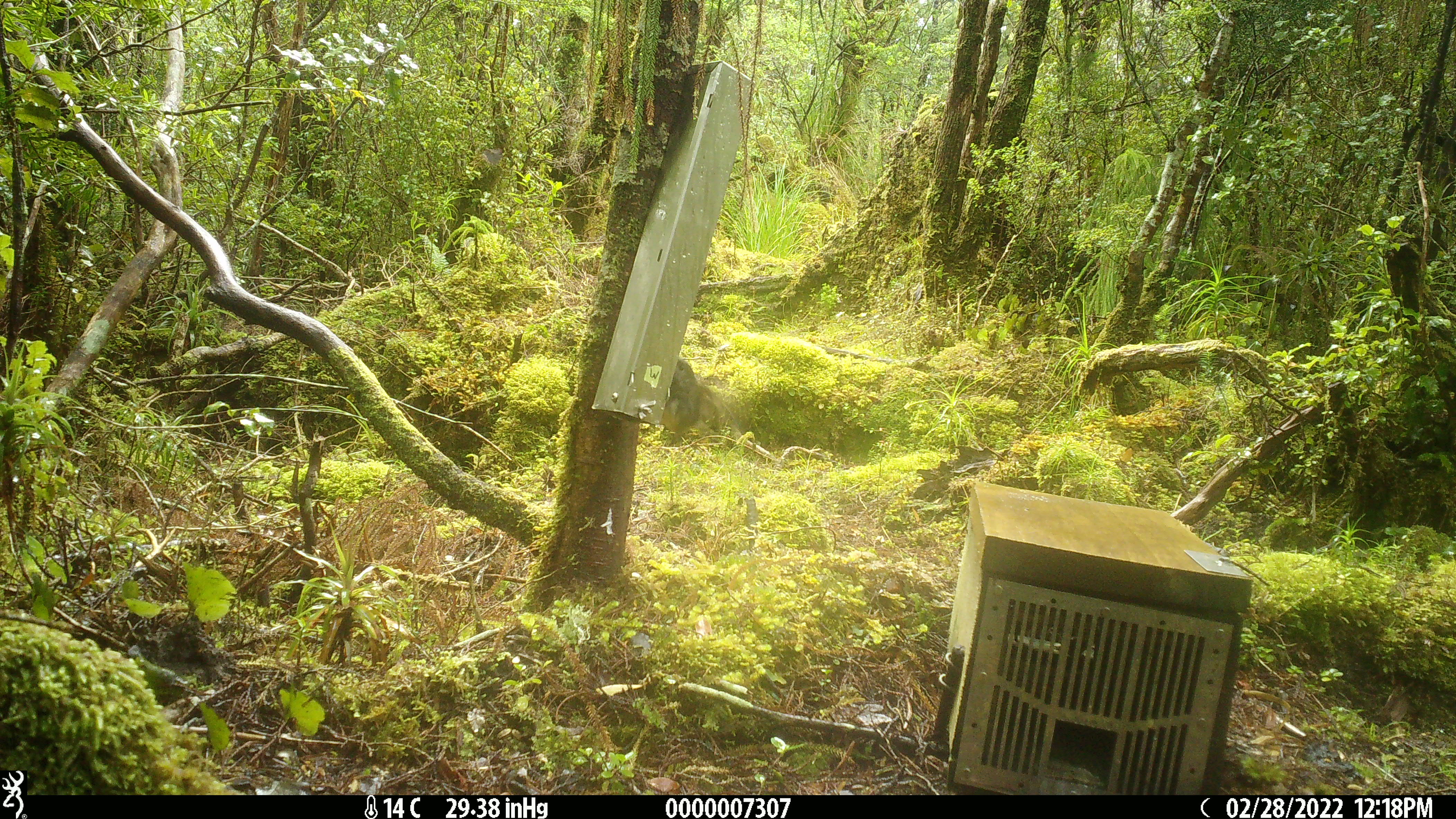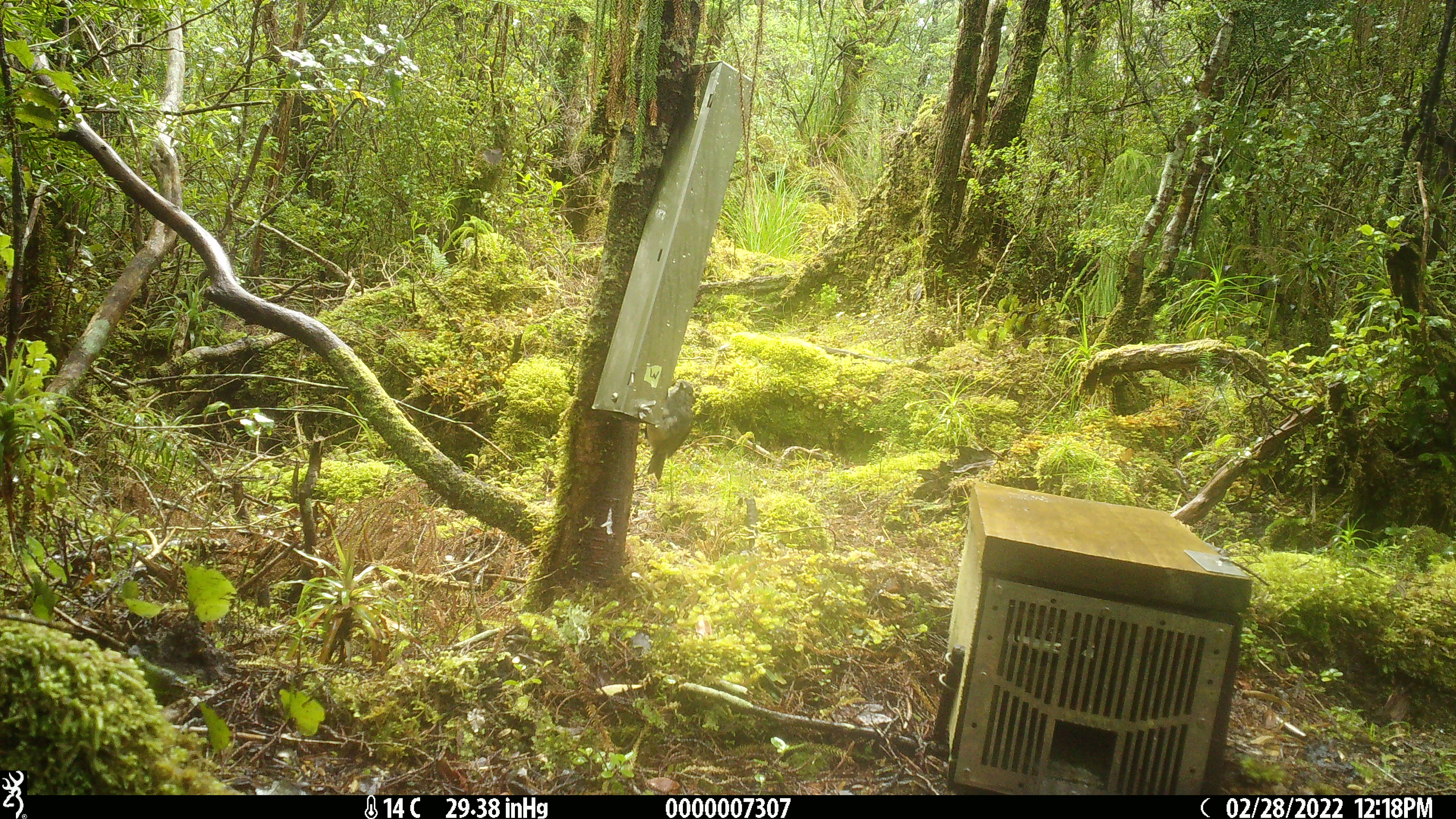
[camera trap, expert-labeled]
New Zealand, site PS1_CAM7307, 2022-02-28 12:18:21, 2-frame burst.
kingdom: Animalia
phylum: Chordata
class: Aves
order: Passeriformes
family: Petroicidae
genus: Petroica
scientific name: Petroica australis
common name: new zealand robin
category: robin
Robin (new zealand robin) (Petroica australis).